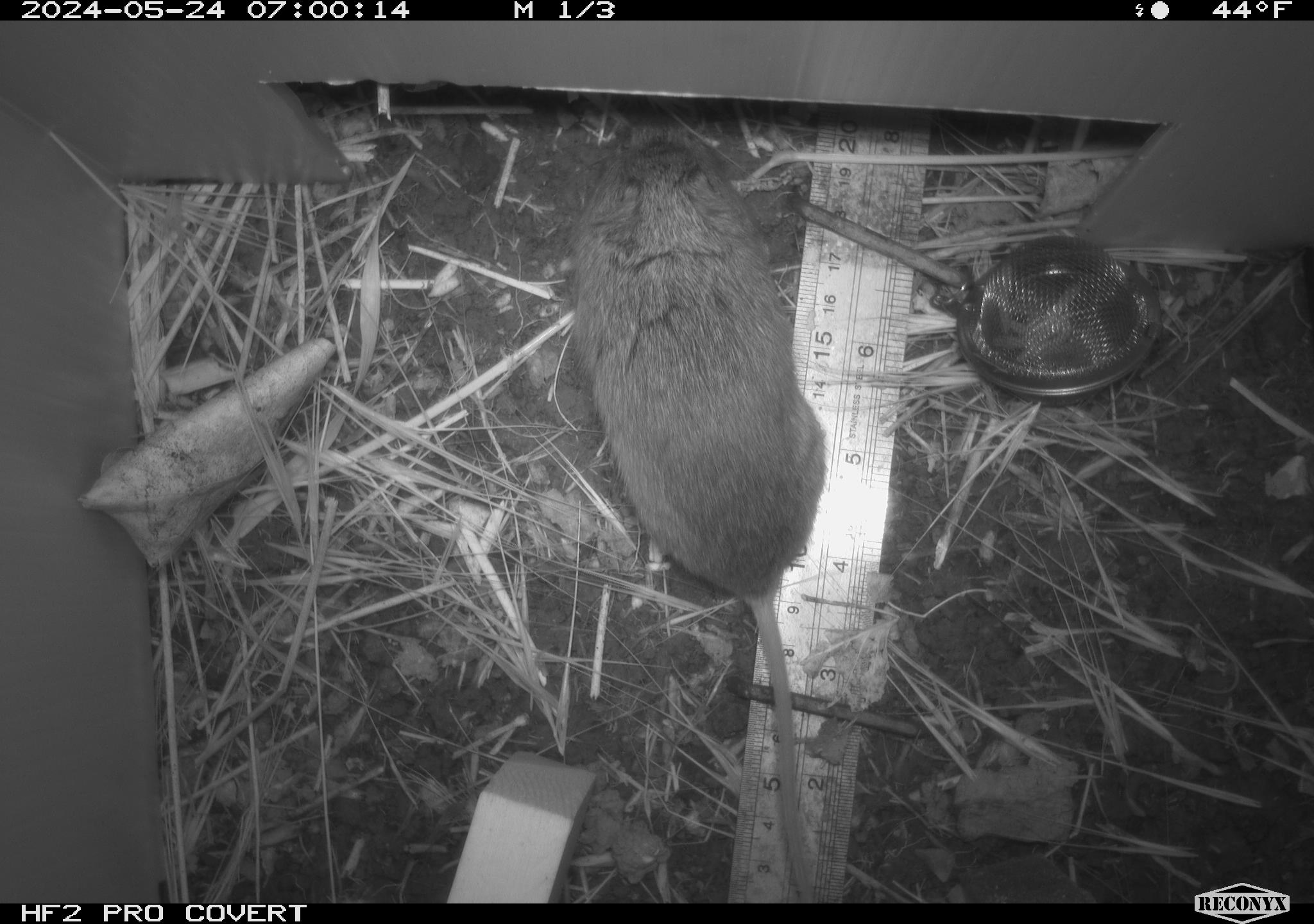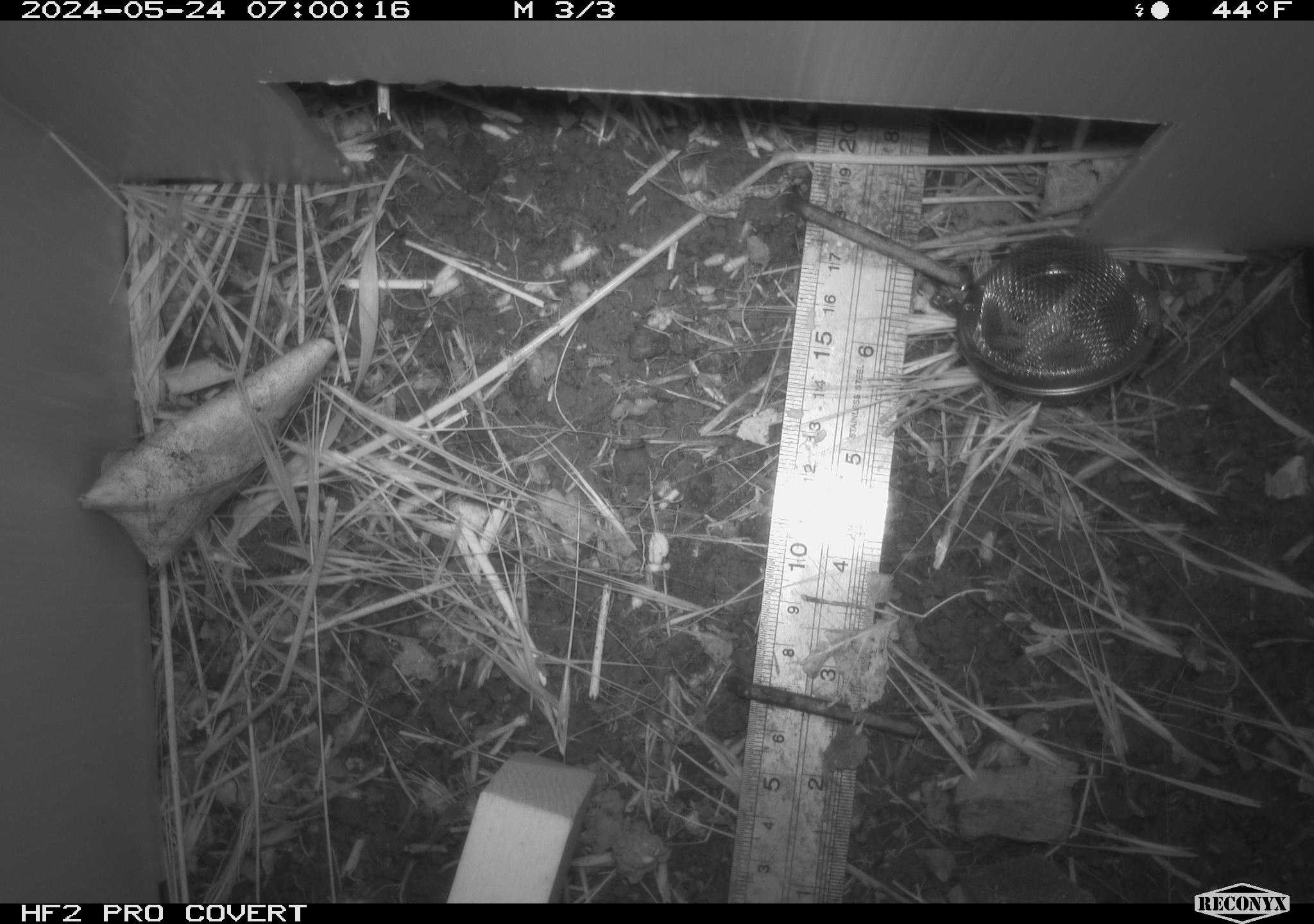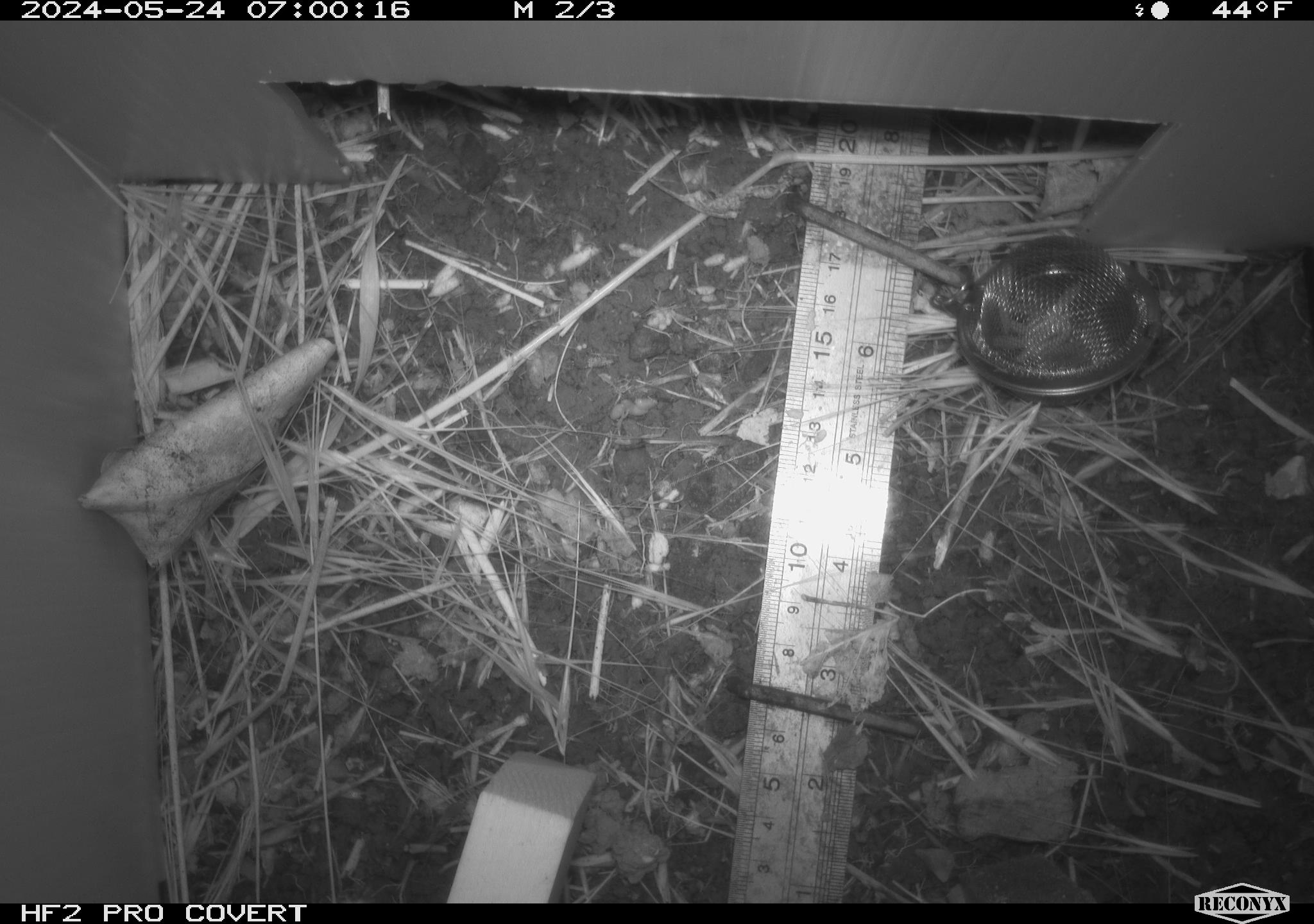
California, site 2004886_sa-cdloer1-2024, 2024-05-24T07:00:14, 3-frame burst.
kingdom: Animalia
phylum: Chordata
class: Mammalia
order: Rodentia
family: Cricetidae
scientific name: Arvicolinae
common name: voles, lemmings, and muskrats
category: arvicolinae subfamily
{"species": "arvicolinae subfamily (voles, lemmings, and muskrats) (Arvicolinae)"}